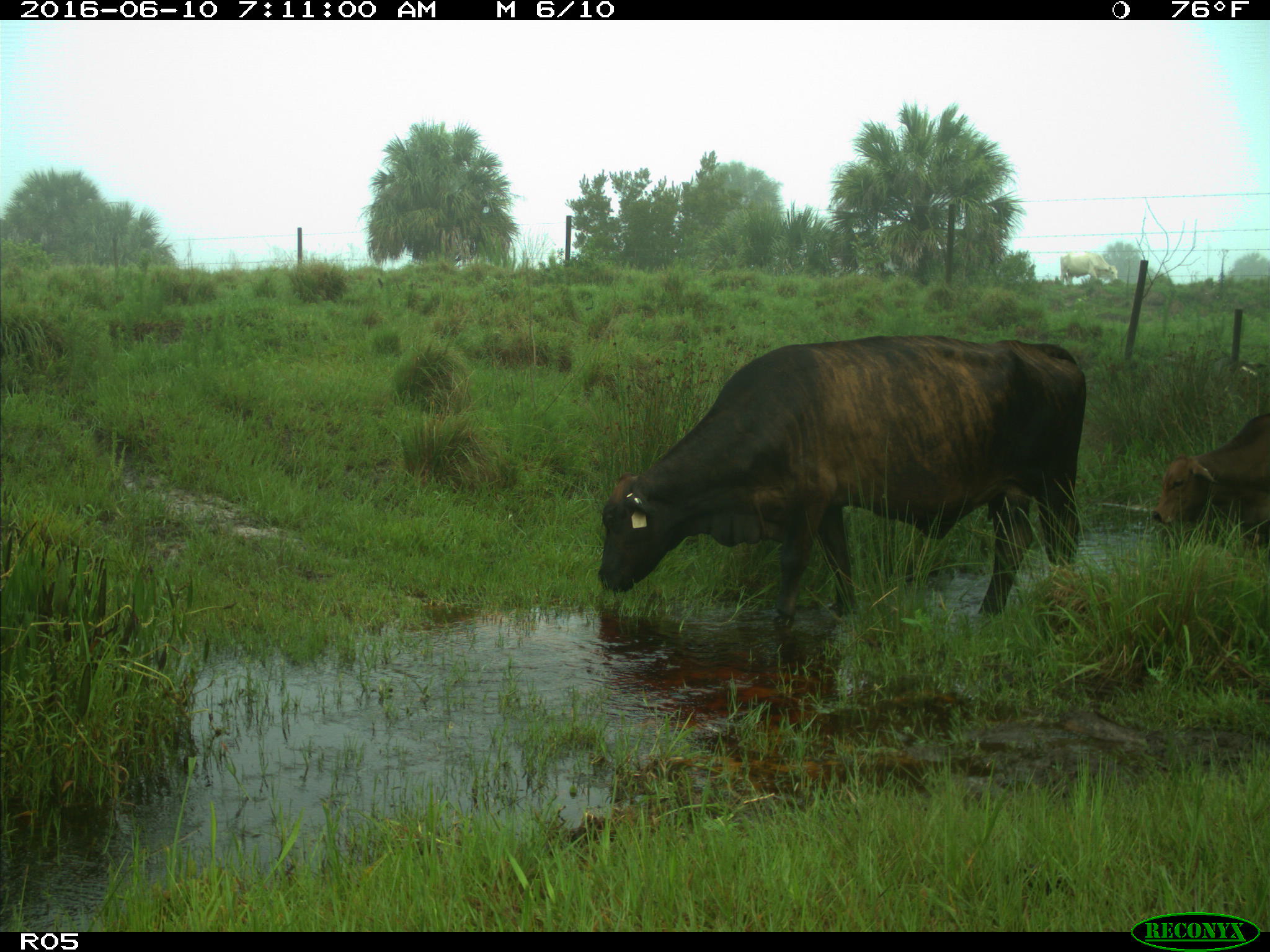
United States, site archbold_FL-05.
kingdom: Animalia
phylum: Chordata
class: Mammalia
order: Artiodactyla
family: Bovidae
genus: Bos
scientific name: Bos taurus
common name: domestic cow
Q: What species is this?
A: Bos taurus (domestic cow).